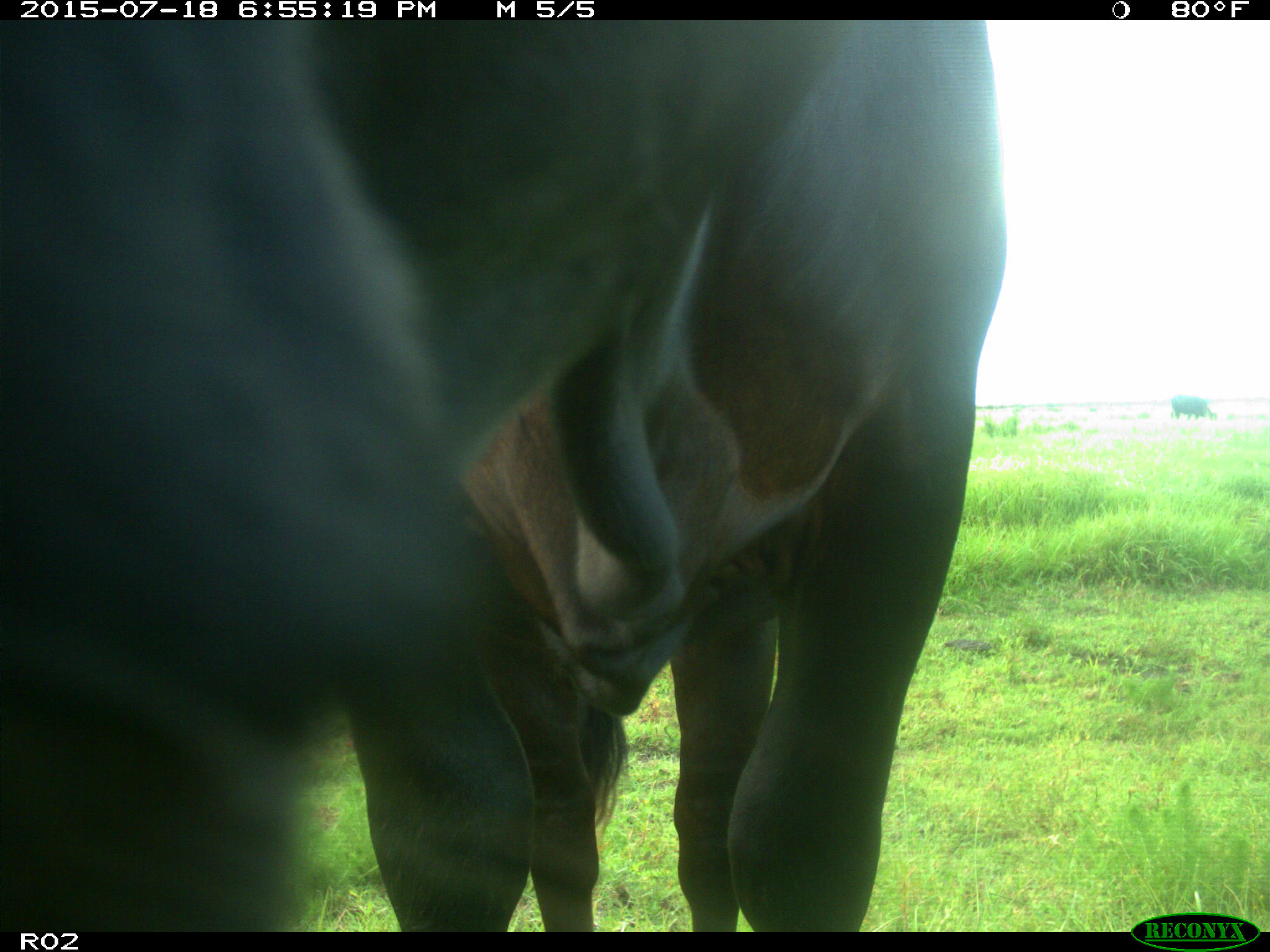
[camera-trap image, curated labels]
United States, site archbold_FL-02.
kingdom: Animalia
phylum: Chordata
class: Mammalia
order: Artiodactyla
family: Bovidae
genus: Bos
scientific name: Bos taurus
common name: domestic cow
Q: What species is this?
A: Bos taurus (domestic cow).